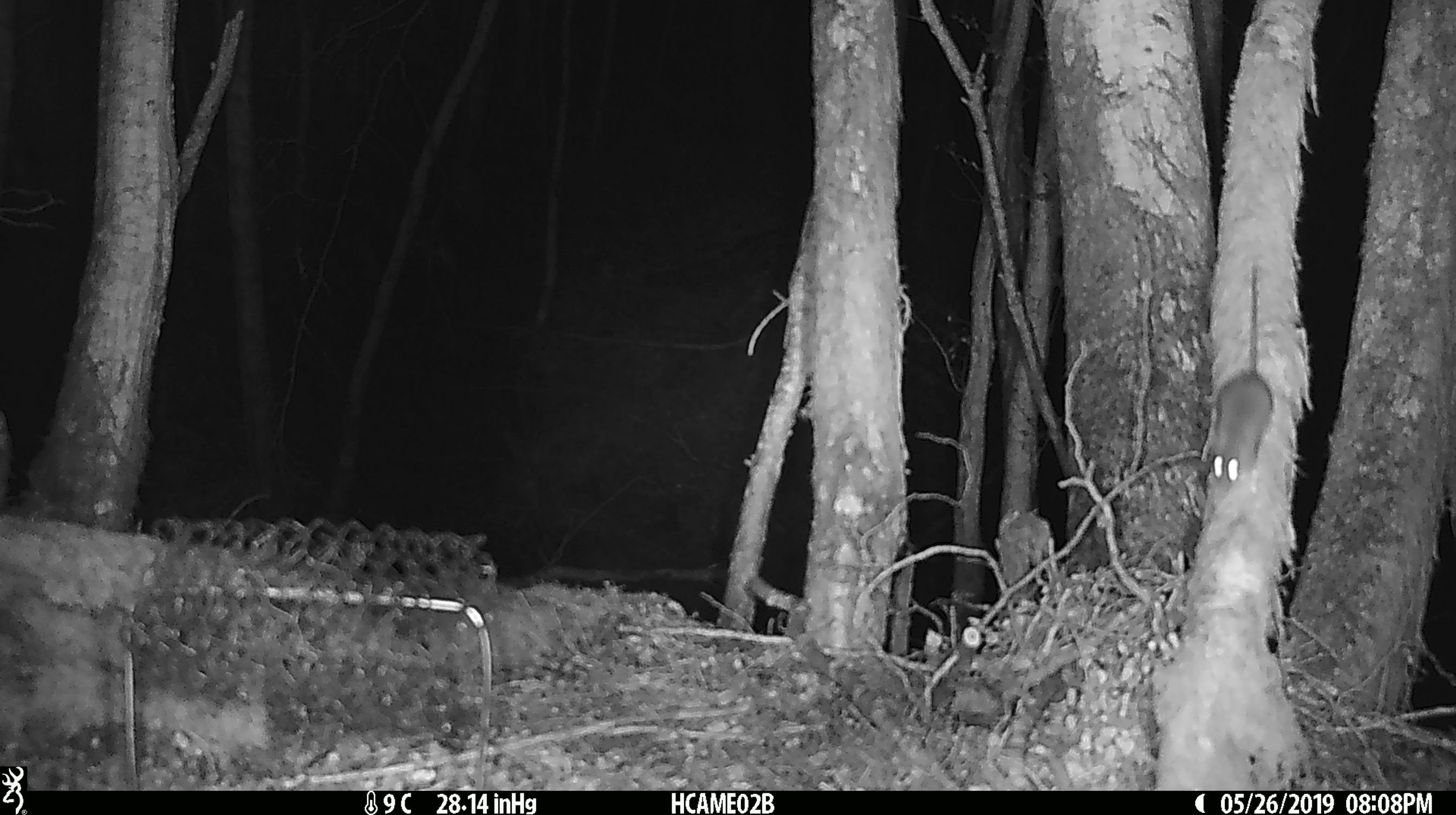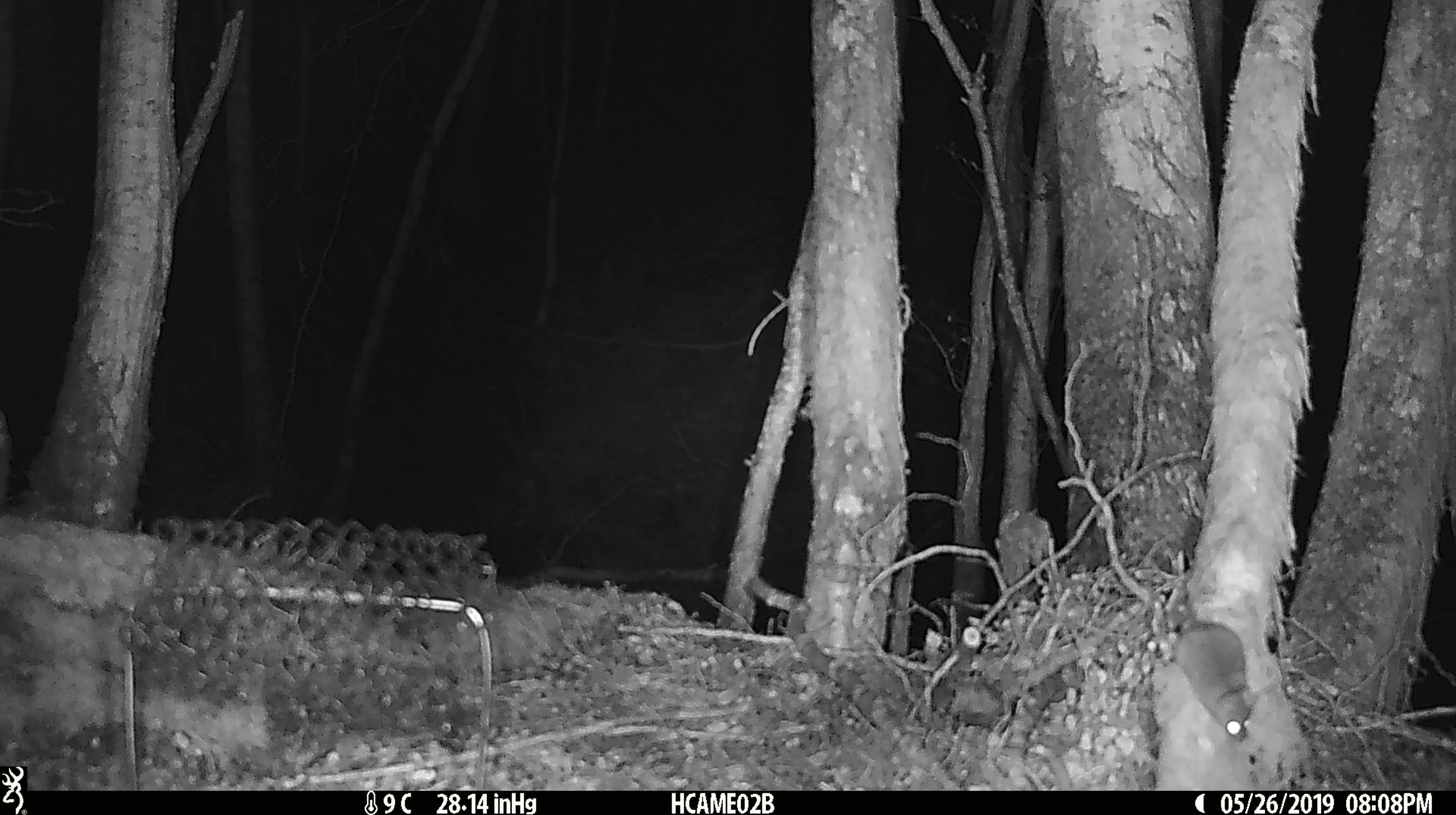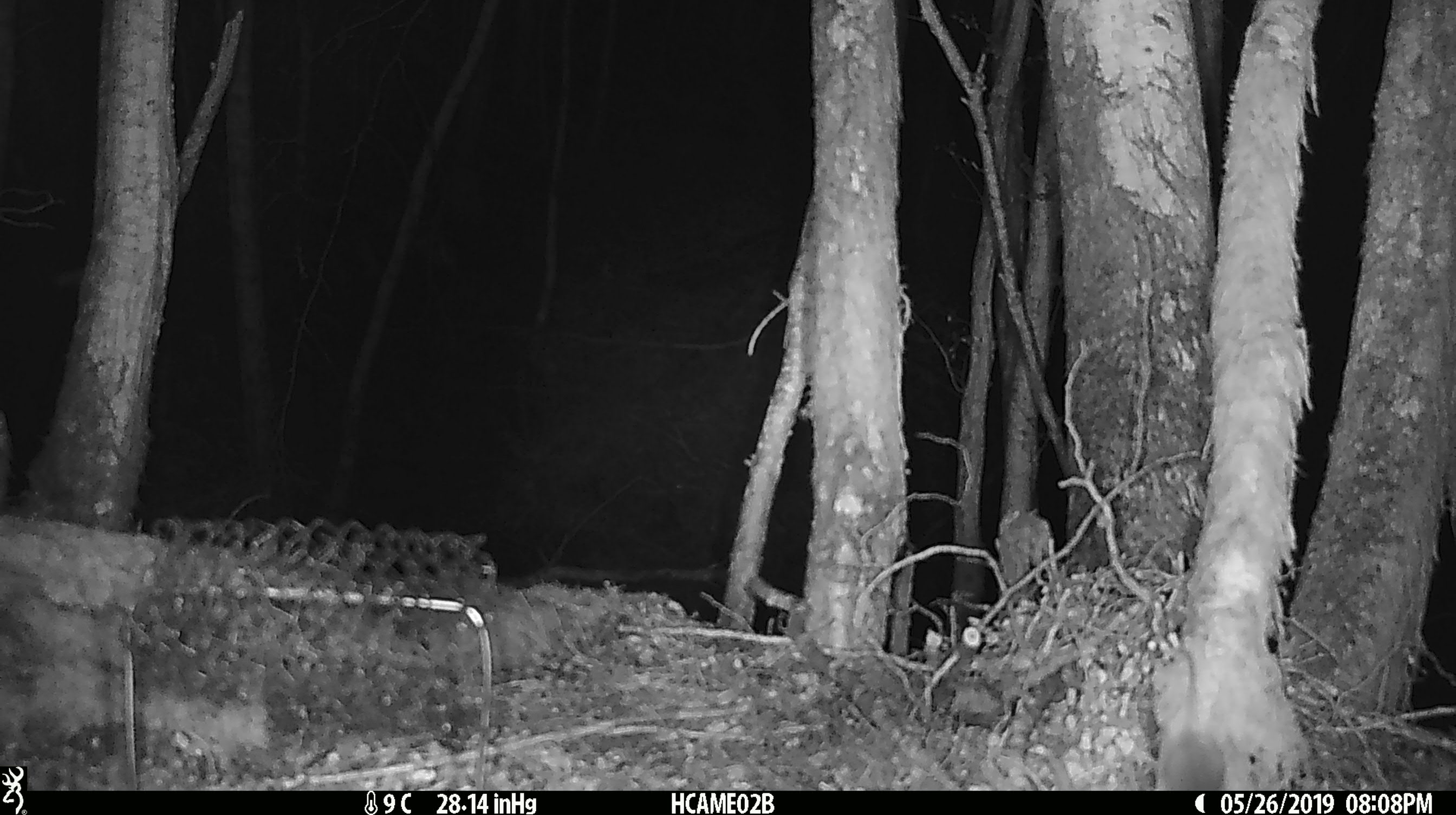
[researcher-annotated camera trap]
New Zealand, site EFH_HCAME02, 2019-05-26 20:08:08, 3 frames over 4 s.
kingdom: Animalia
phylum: Chordata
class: Mammalia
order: Rodentia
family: Muridae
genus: Mus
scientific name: Mus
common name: mouse